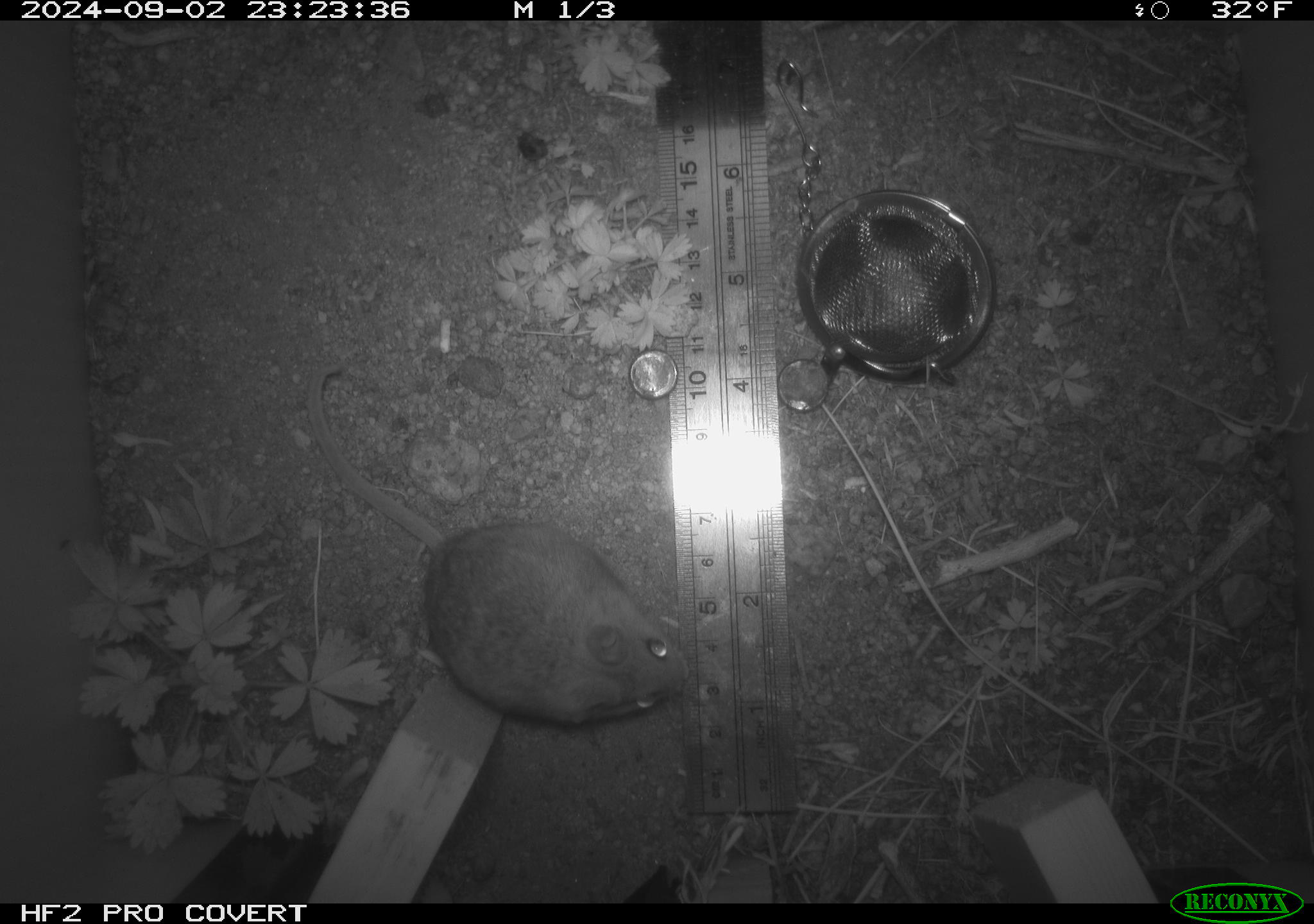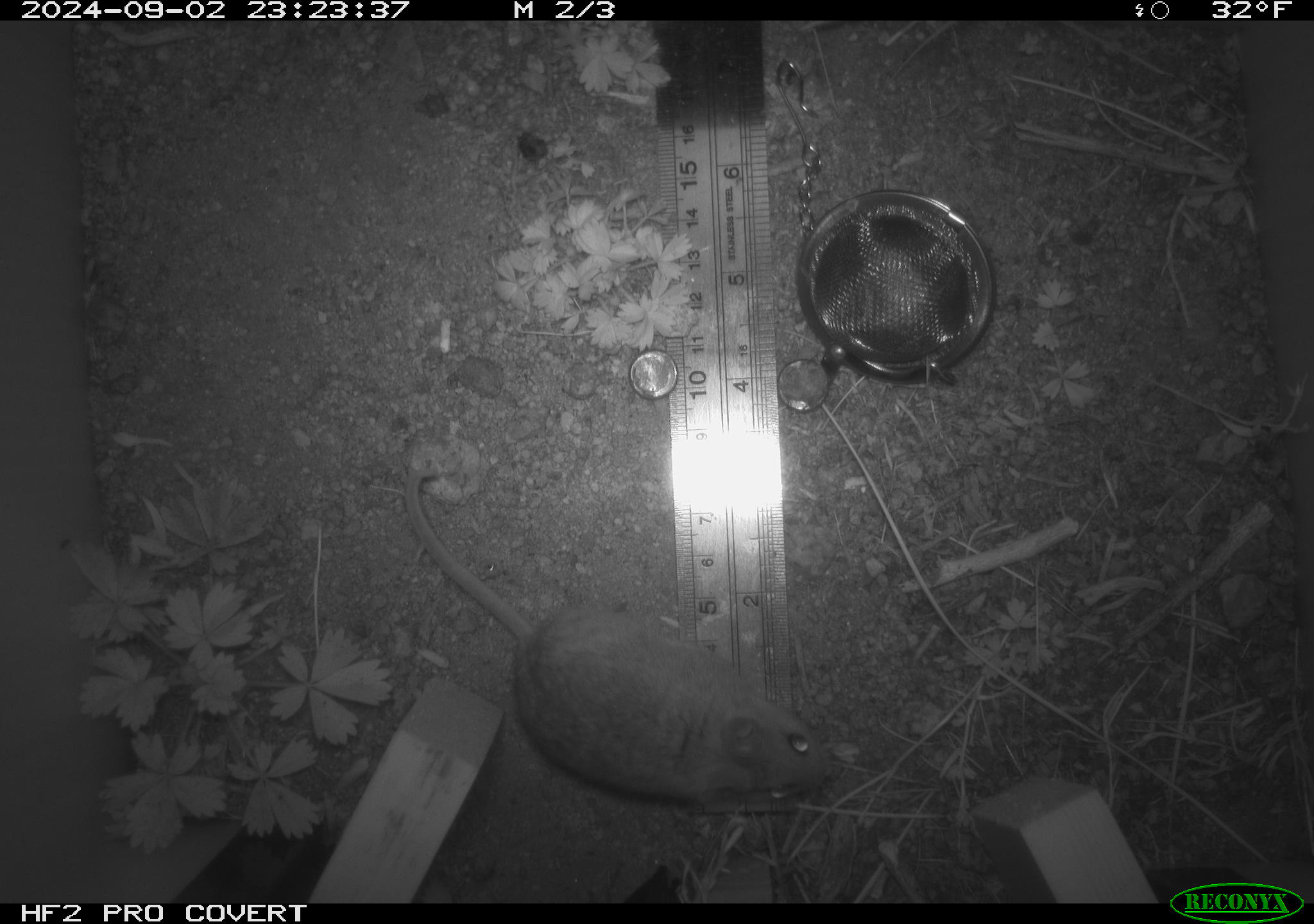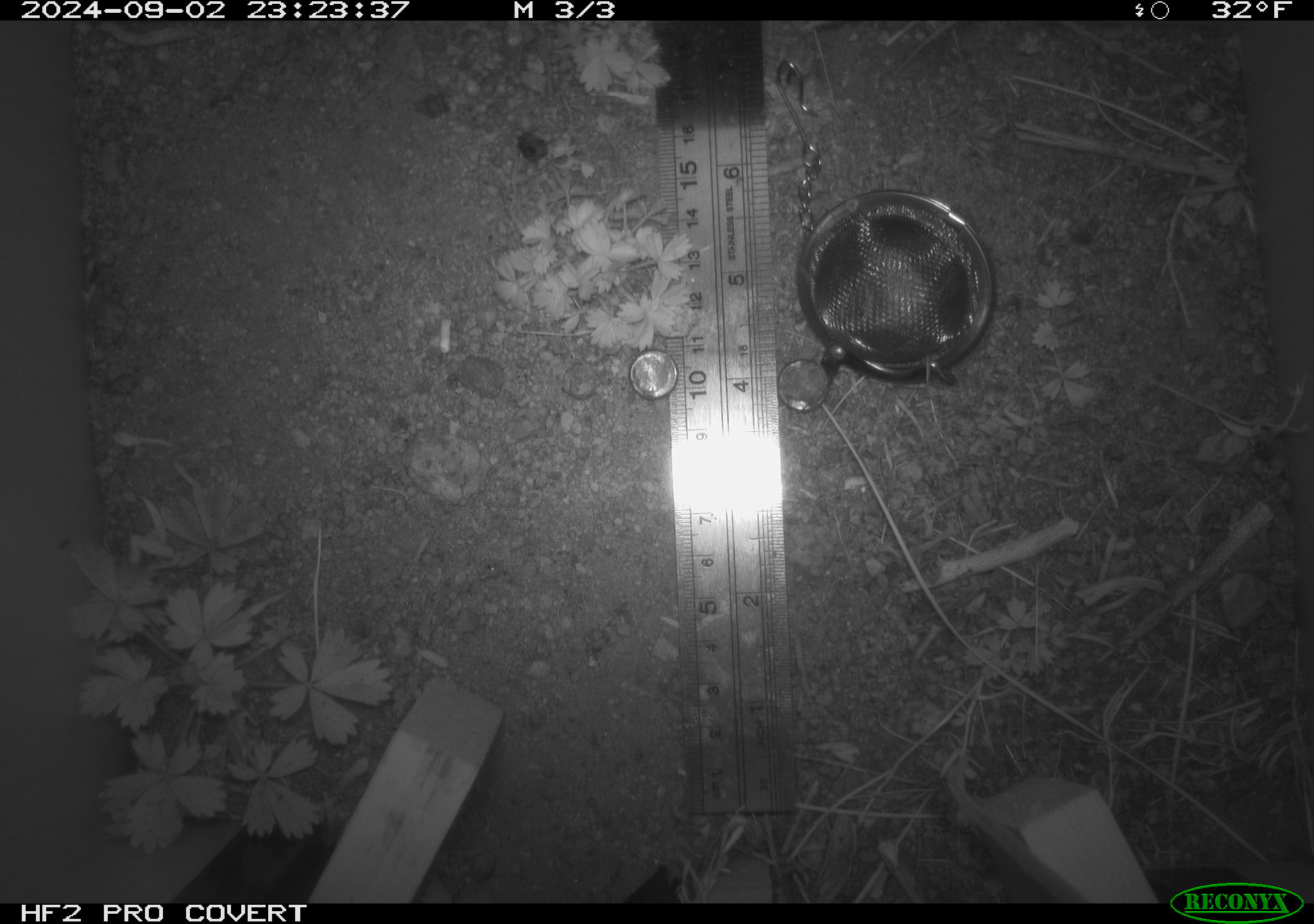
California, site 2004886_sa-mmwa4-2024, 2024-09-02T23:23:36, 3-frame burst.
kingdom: Animalia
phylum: Chordata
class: Mammalia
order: Rodentia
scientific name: Rodentia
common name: mouse species